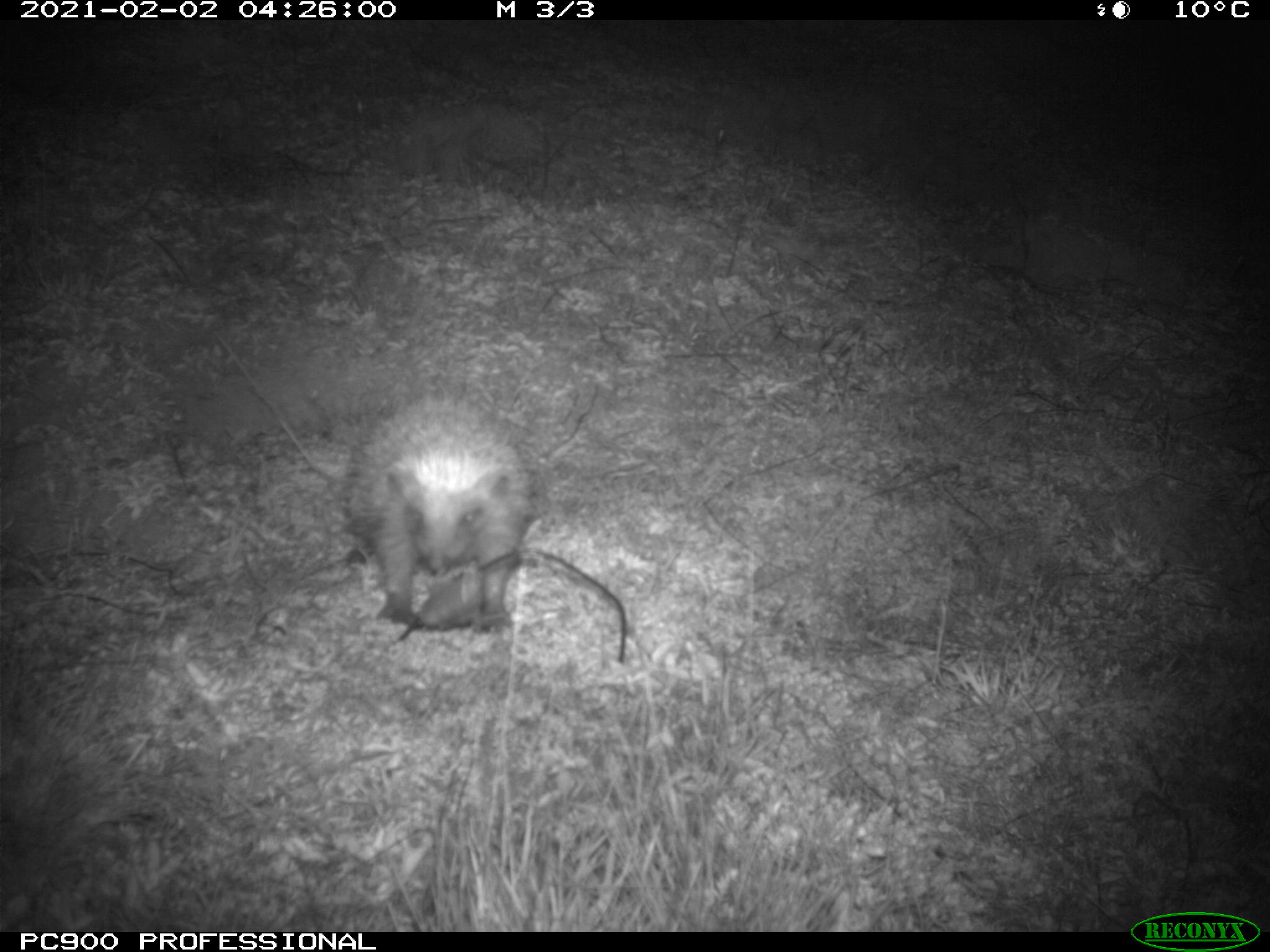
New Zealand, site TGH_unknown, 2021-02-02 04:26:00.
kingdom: Animalia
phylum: Chordata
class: Mammalia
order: Eulipotyphla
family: Erinaceidae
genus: Erinaceus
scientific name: Erinaceus europaeus europaeus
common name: european hedgehog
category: hedgehog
Hedgehog (european hedgehog) (Erinaceus europaeus europaeus).